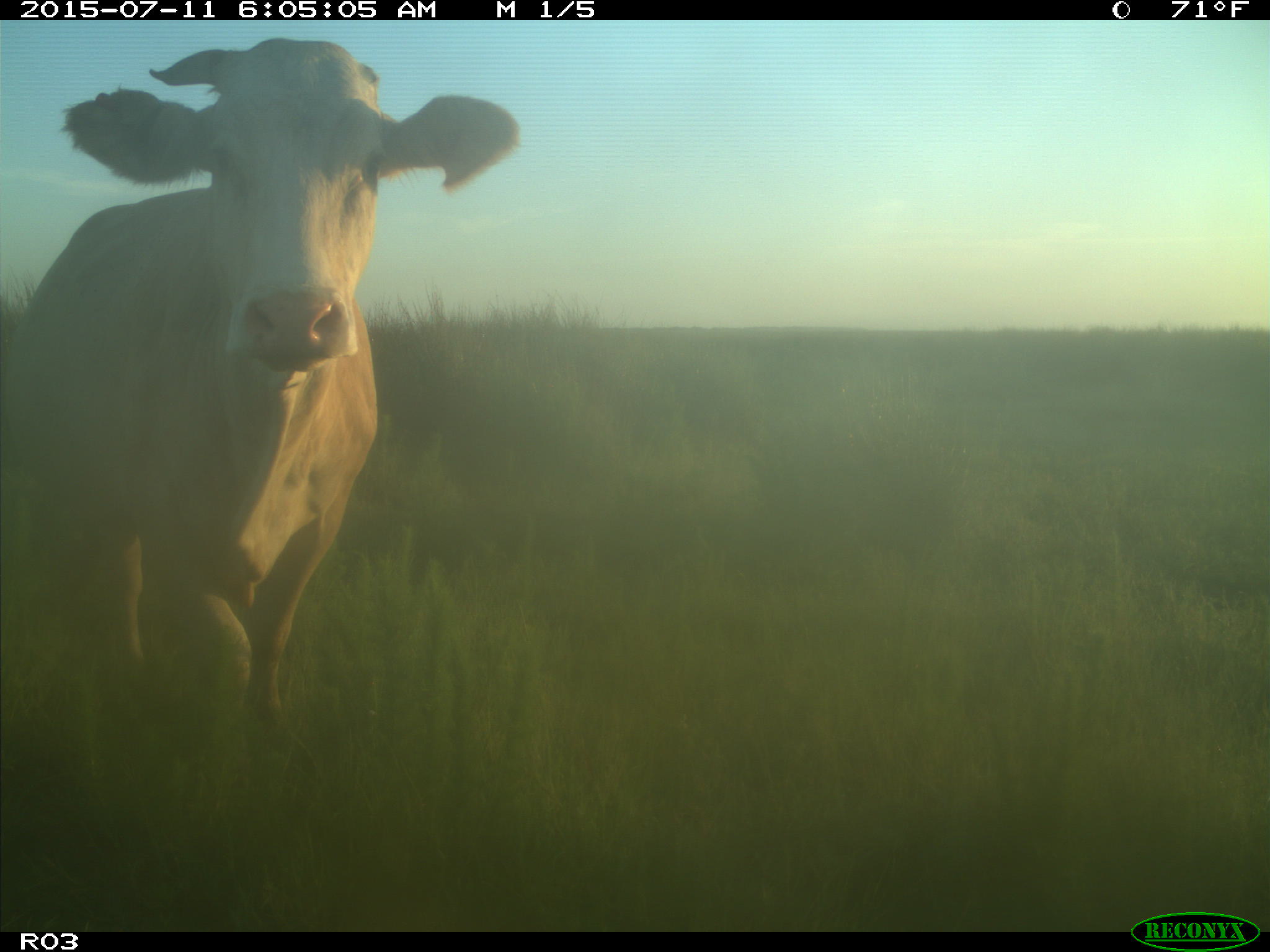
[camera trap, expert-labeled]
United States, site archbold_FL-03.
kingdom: Animalia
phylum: Chordata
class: Mammalia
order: Artiodactyla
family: Bovidae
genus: Bos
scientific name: Bos taurus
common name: domestic cow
Bos taurus (domestic cow).